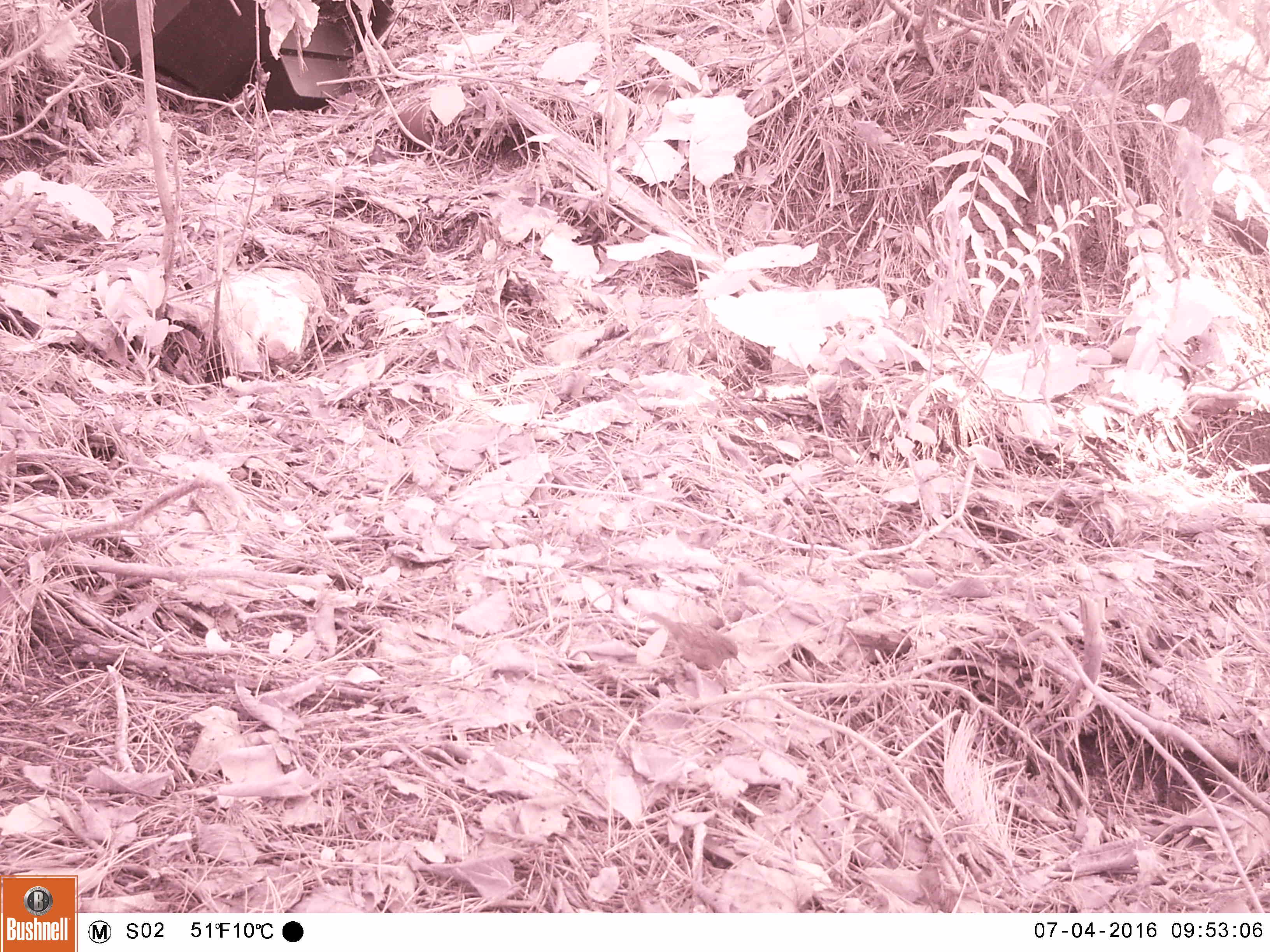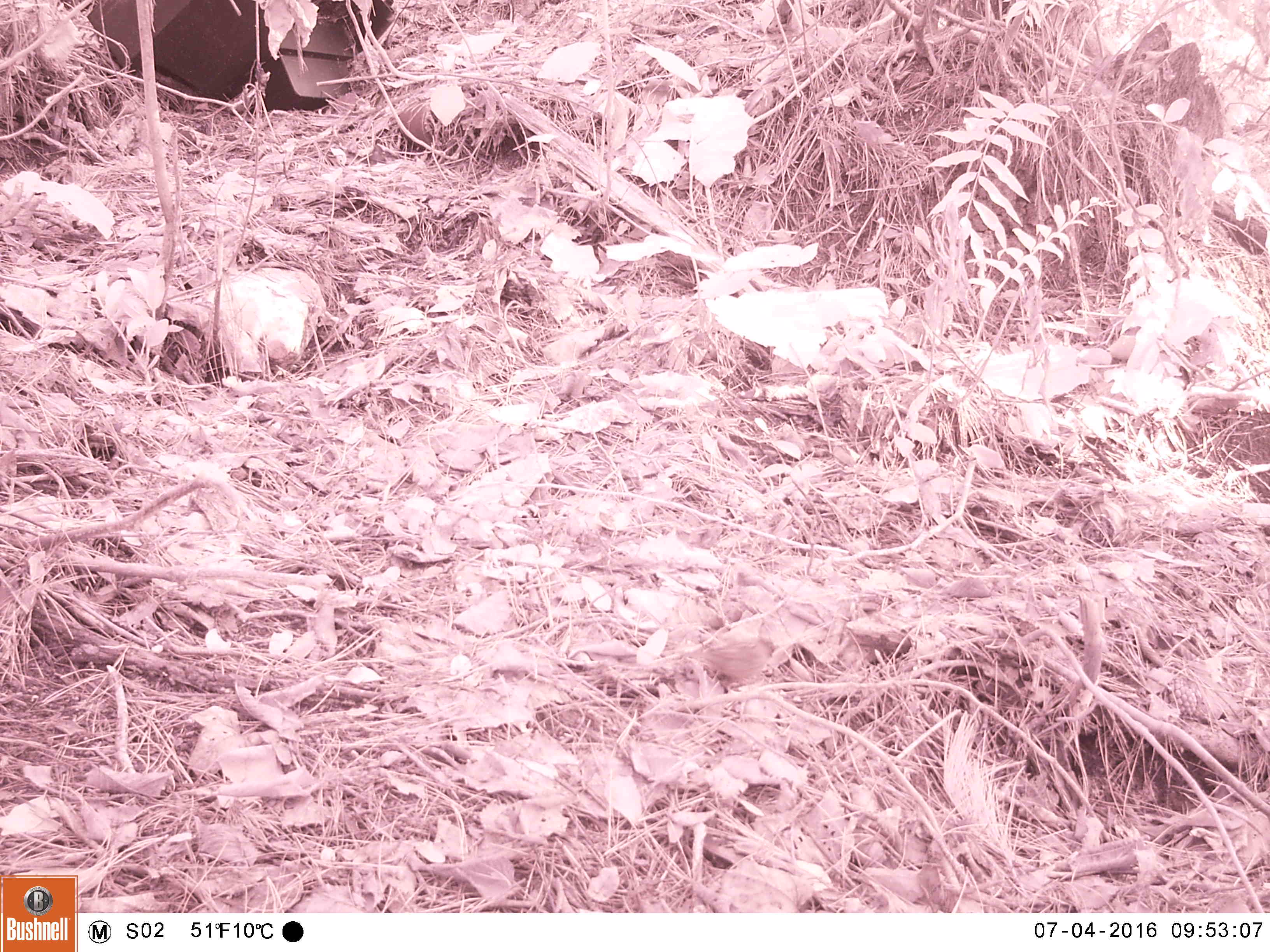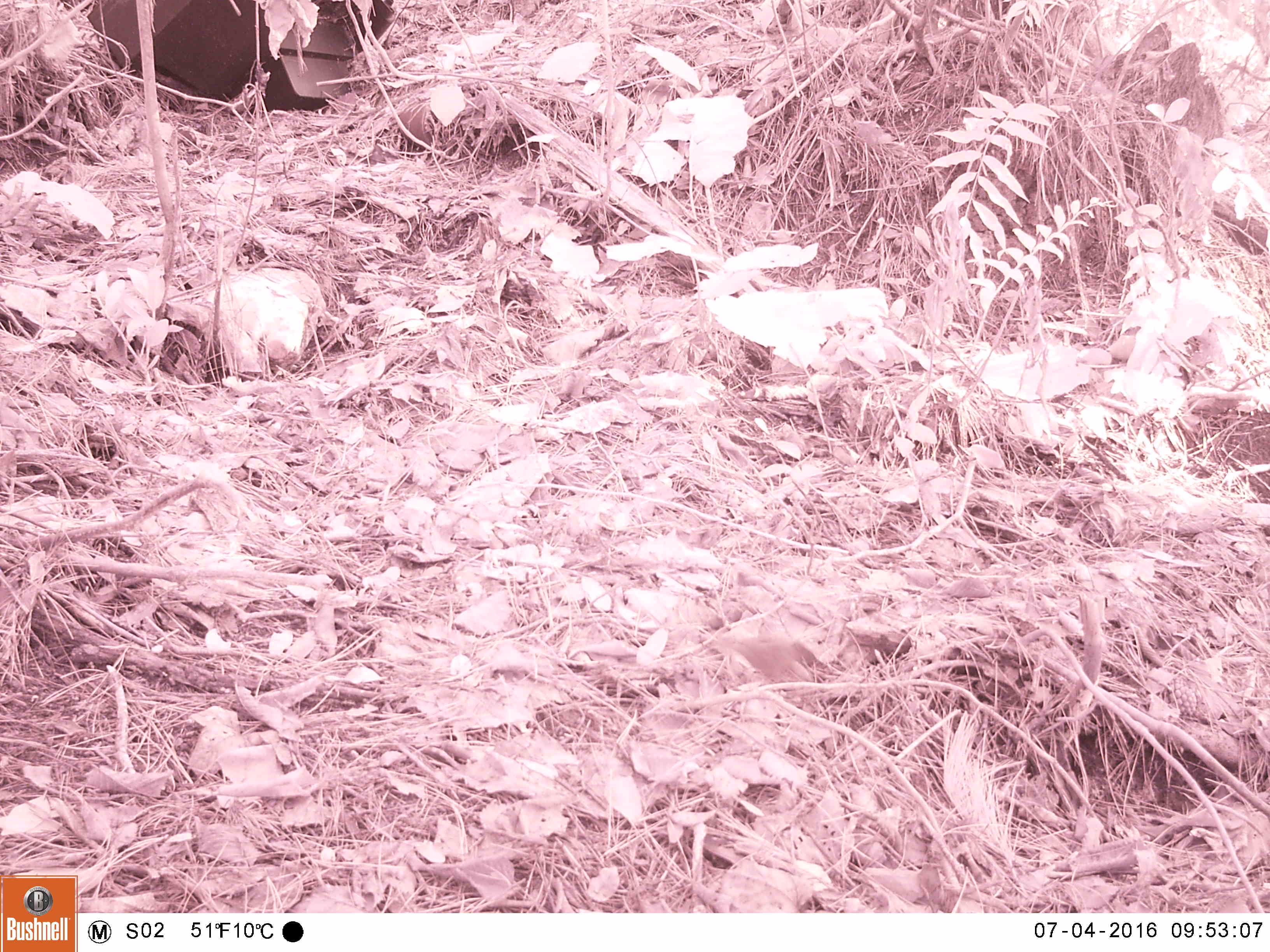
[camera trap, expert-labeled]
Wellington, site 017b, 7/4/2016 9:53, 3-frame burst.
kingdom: Animalia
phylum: Chordata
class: Aves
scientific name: Aves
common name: bird